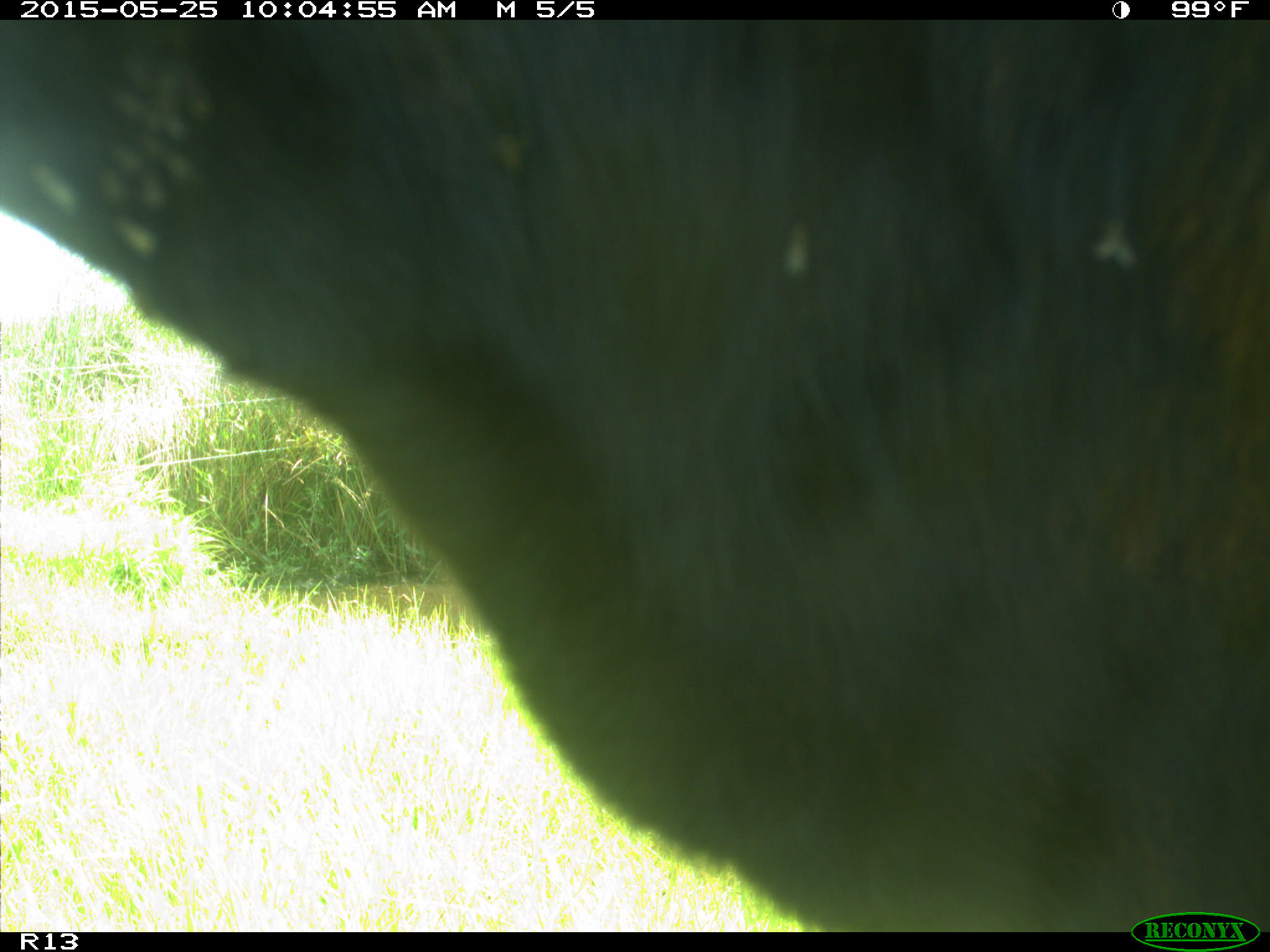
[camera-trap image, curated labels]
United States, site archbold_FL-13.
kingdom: Animalia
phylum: Chordata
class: Mammalia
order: Artiodactyla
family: Bovidae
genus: Bos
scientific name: Bos taurus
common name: domestic cow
Bos taurus (domestic cow).